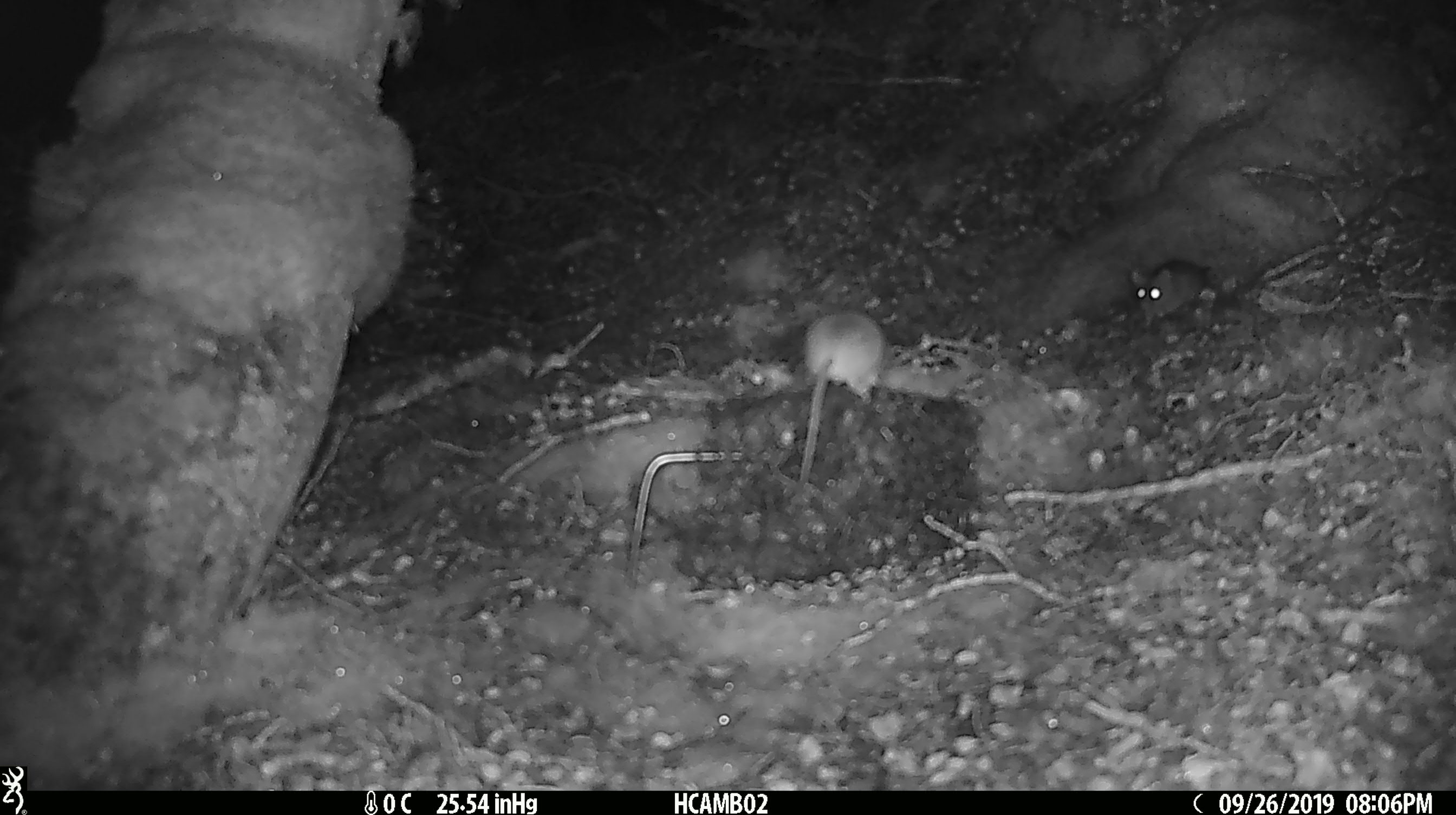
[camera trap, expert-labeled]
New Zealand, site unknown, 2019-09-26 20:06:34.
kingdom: Animalia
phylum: Chordata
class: Mammalia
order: Rodentia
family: Muridae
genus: Mus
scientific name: Mus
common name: mouse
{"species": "mouse (Mus)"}